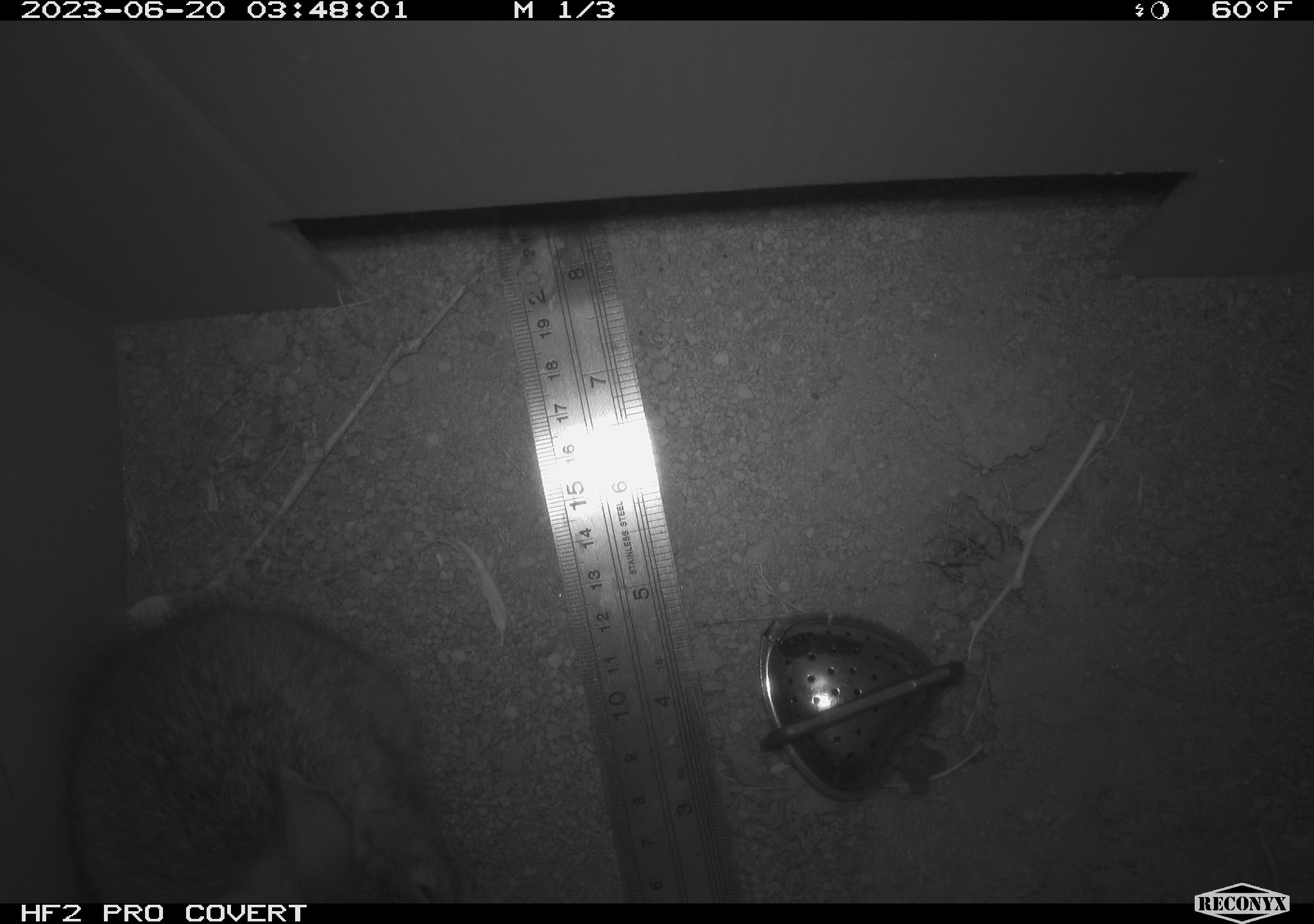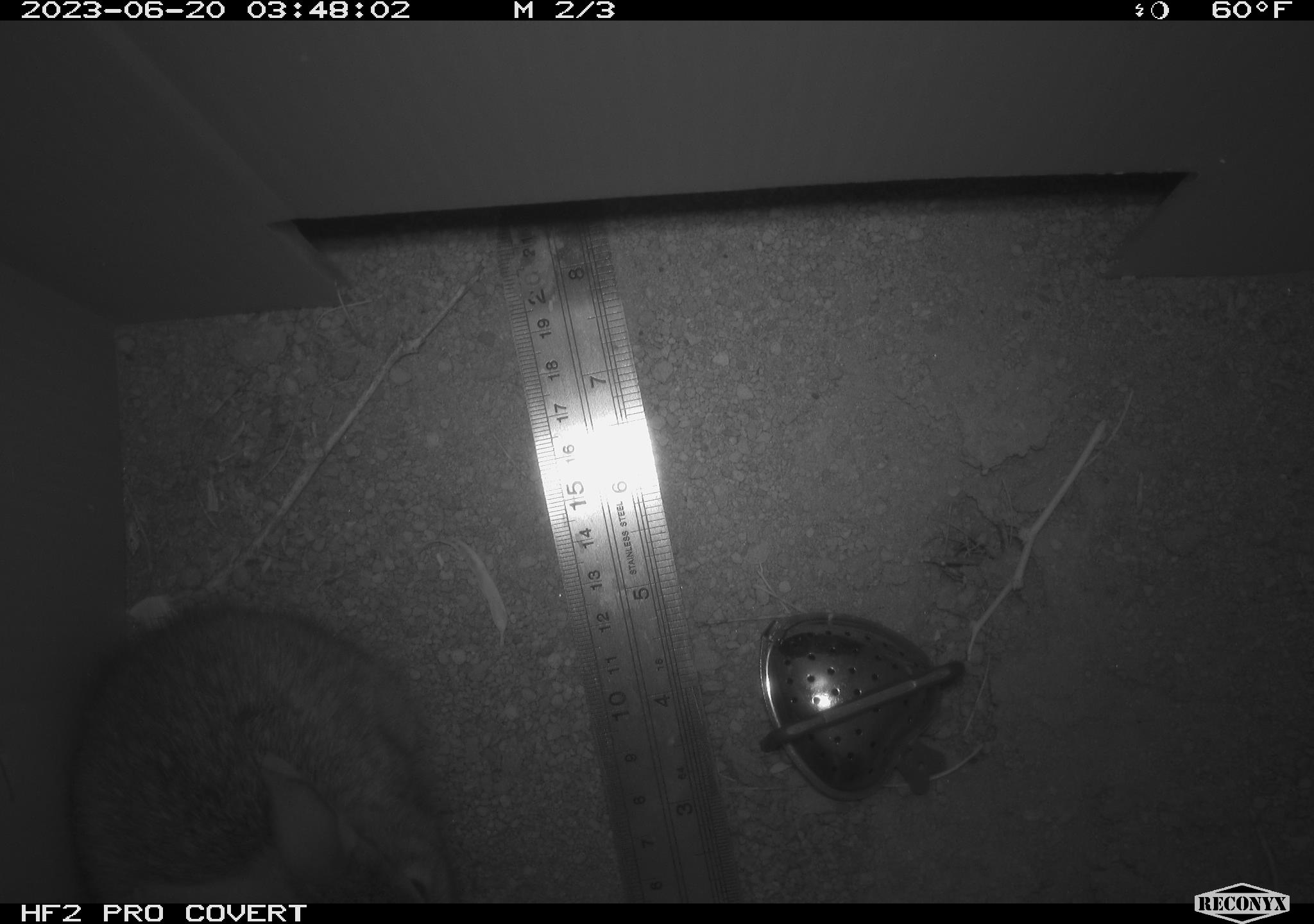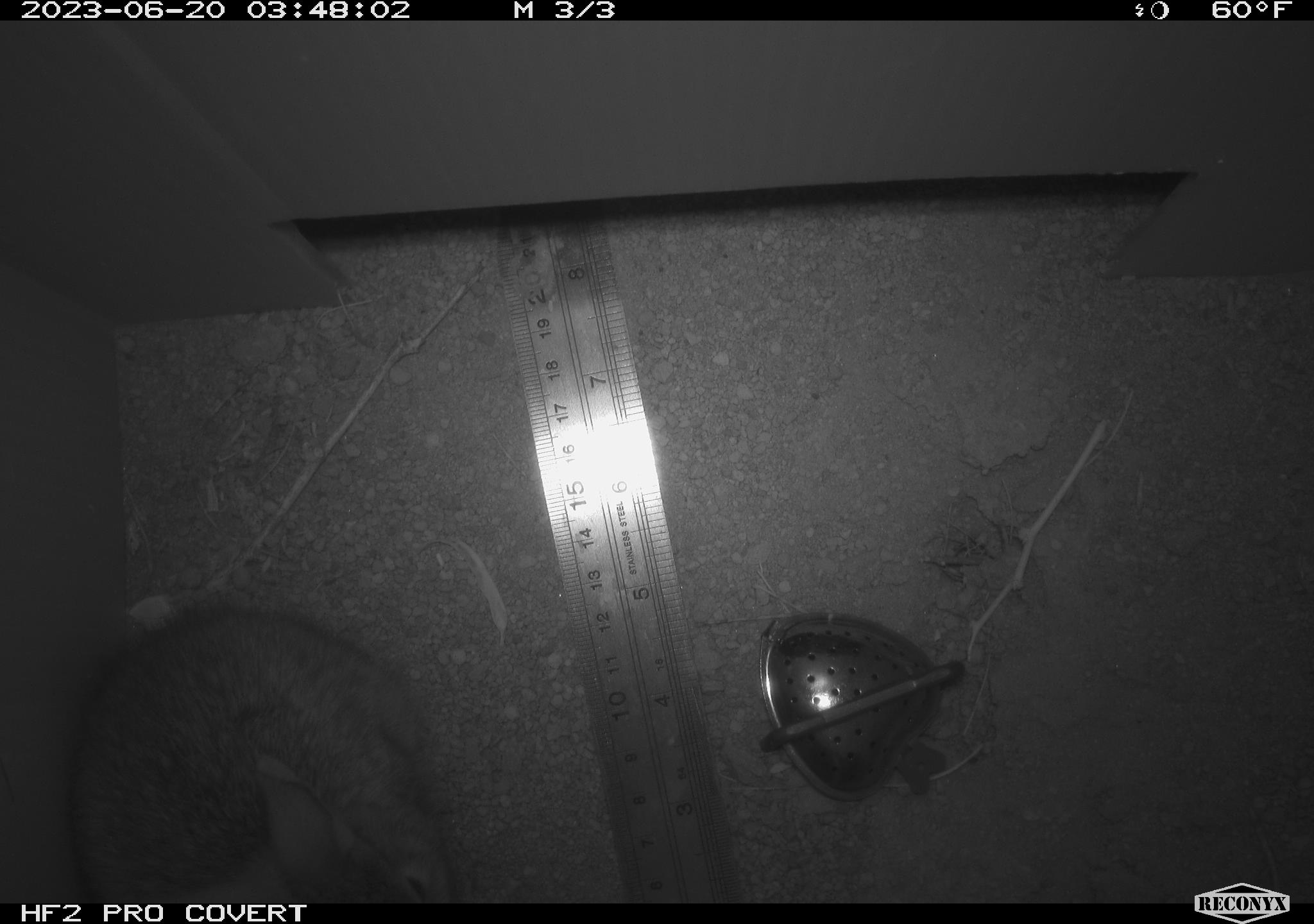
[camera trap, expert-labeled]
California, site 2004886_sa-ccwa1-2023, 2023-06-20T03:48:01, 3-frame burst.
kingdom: Animalia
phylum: Chordata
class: Mammalia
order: Lagomorpha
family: Leporidae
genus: Sylvilagus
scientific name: Sylvilagus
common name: cottontail rabbits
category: sylvilagus species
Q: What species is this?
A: Sylvilagus species (cottontail rabbits) (Sylvilagus).